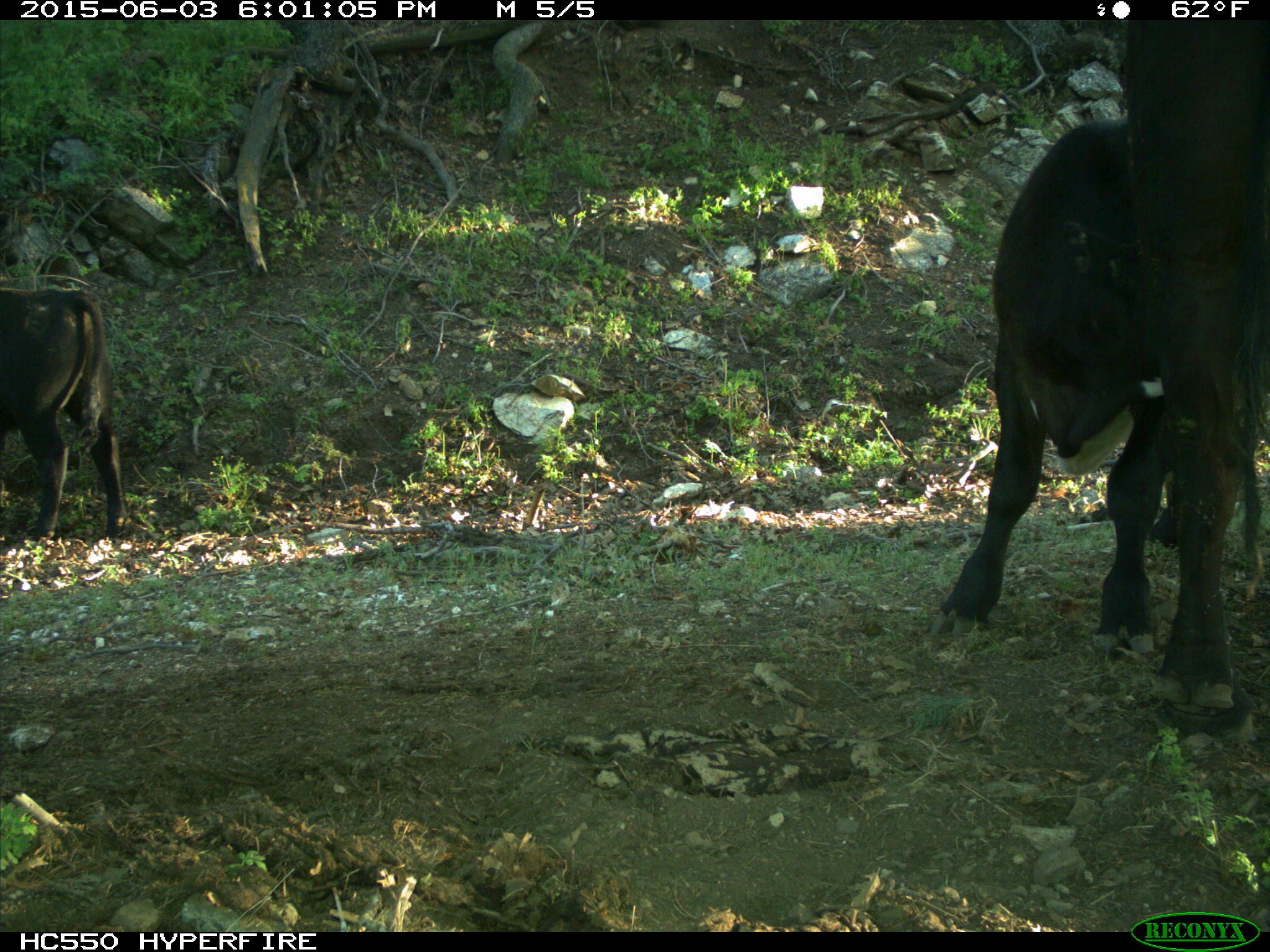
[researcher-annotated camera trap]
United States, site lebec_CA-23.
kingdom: Animalia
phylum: Chordata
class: Mammalia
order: Artiodactyla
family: Bovidae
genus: Bos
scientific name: Bos taurus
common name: domestic cow